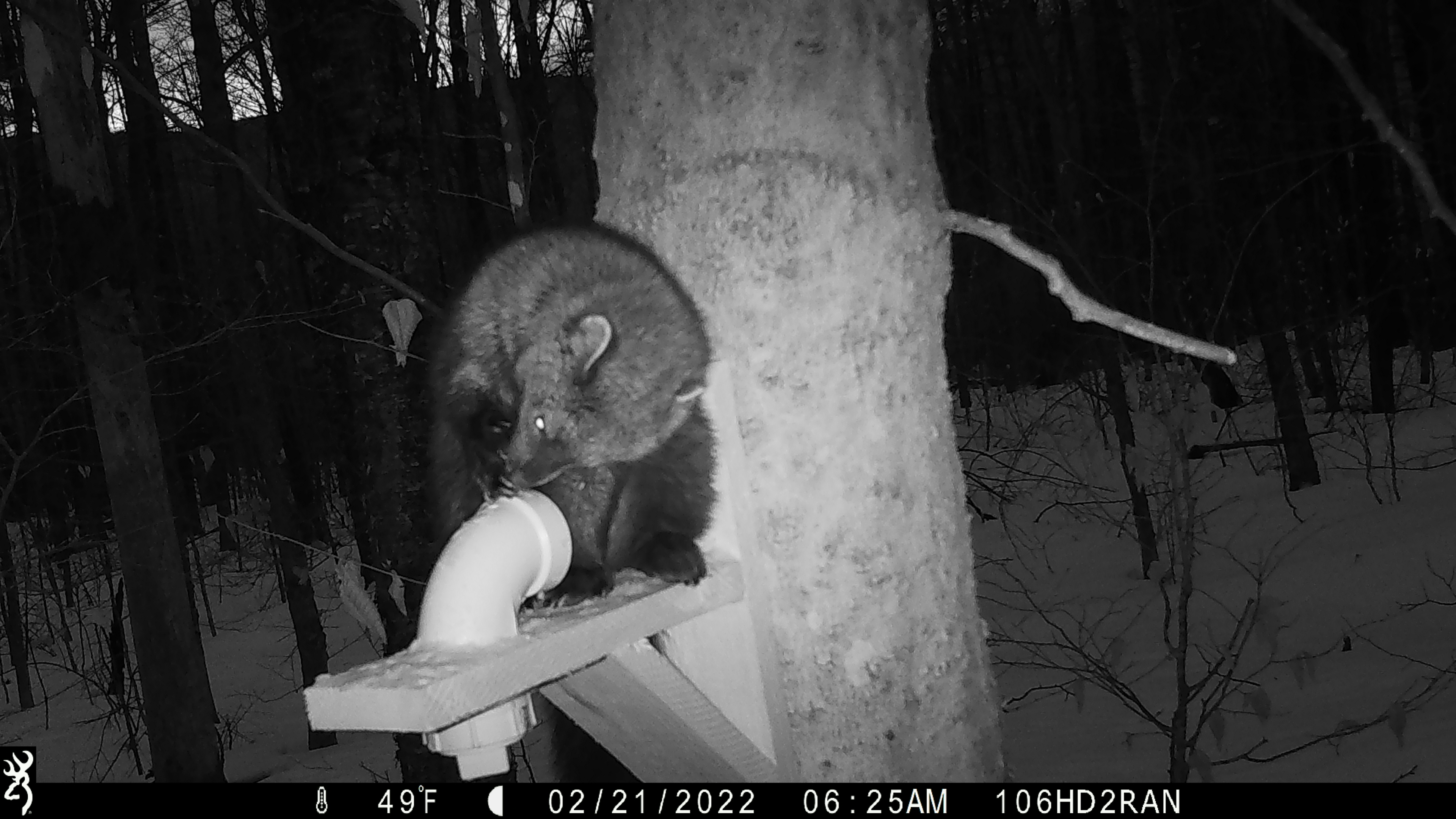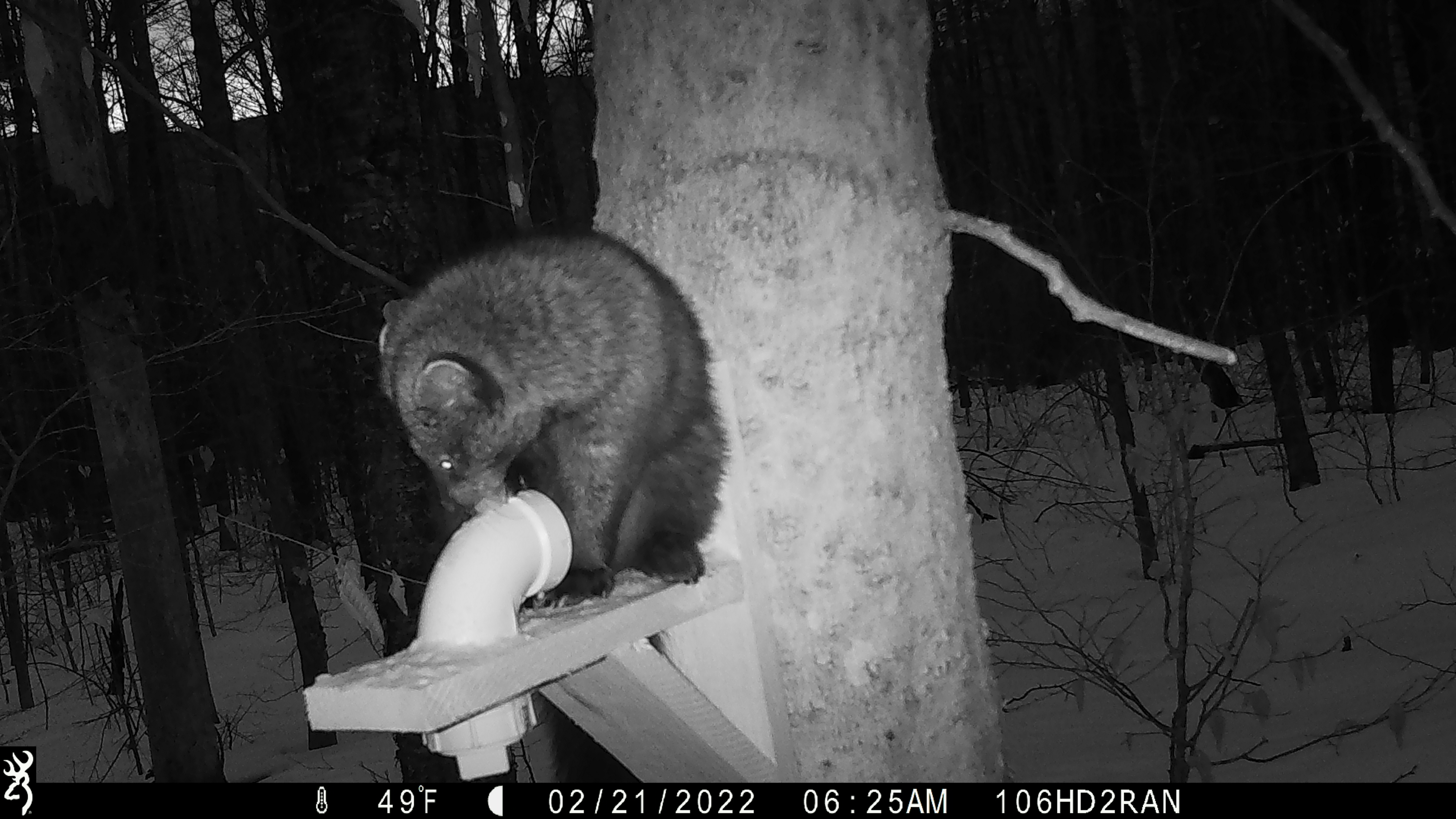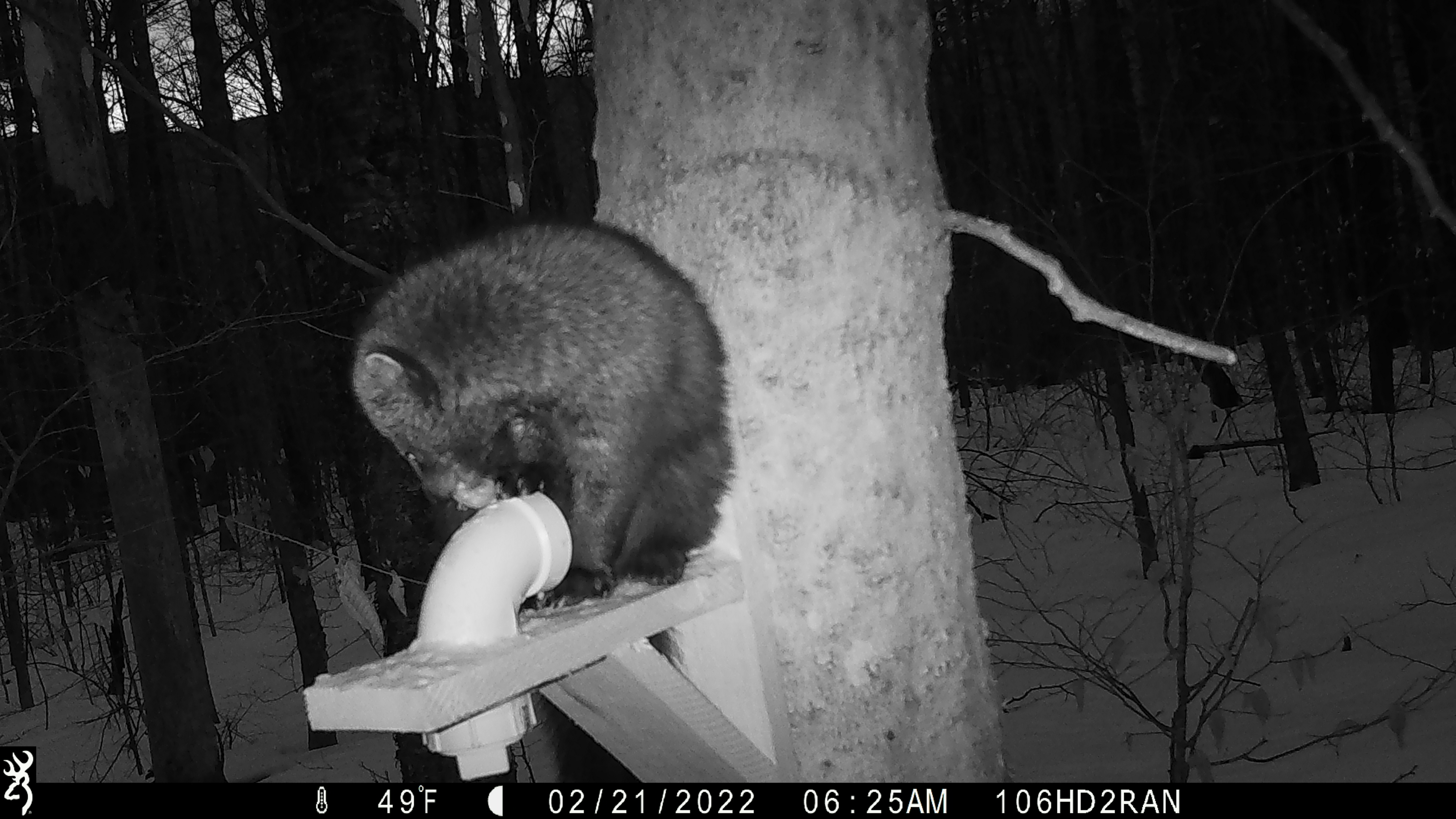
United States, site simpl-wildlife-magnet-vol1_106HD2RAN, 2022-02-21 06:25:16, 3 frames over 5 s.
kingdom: Animalia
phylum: Chordata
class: Mammalia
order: Carnivora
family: Mustelidae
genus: Pekania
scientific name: Pekania pennanti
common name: fisher